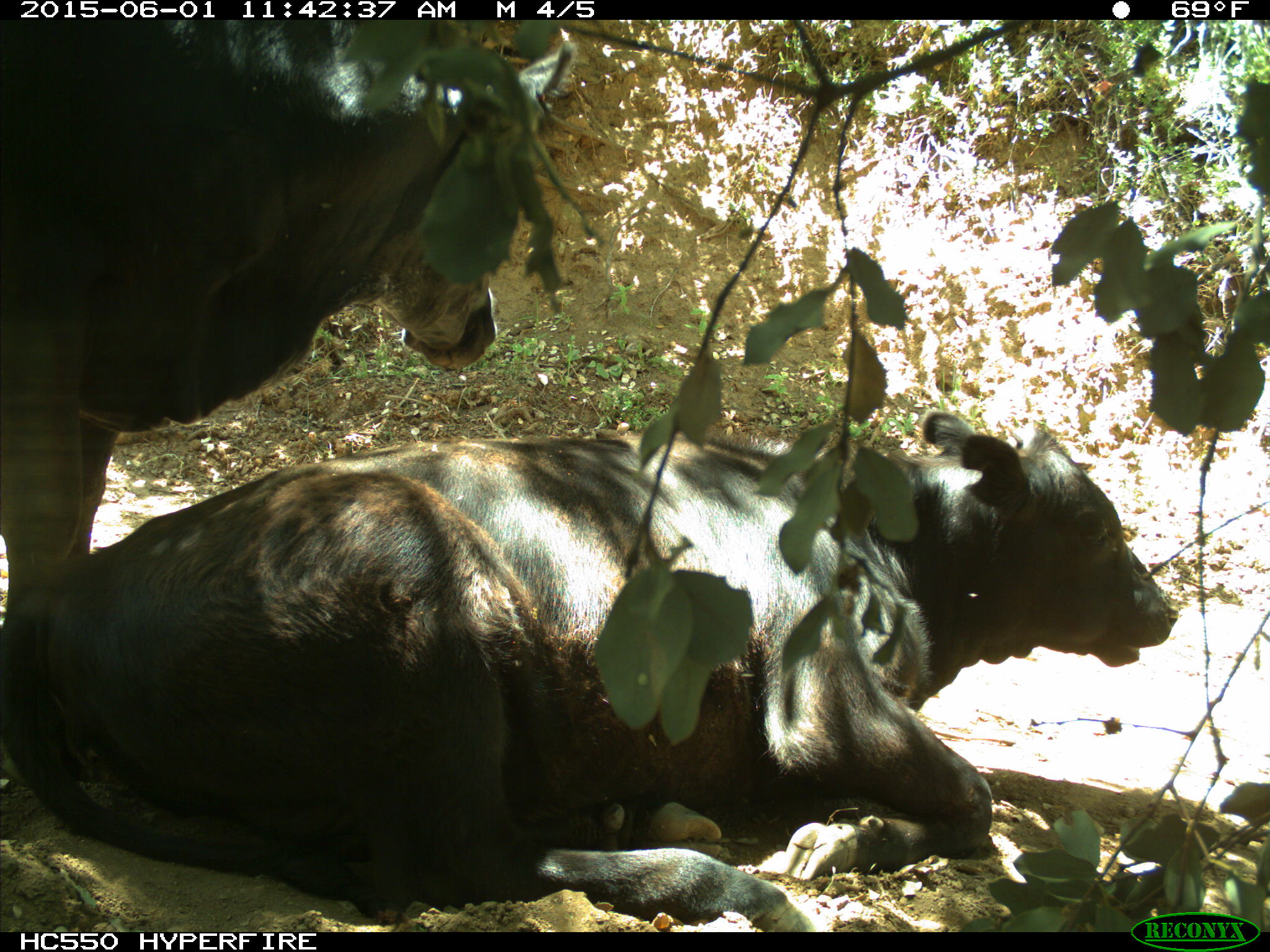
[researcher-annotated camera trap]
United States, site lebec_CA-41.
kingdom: Animalia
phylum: Chordata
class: Mammalia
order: Artiodactyla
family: Bovidae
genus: Bos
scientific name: Bos taurus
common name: domestic cow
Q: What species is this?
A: Bos taurus (domestic cow).